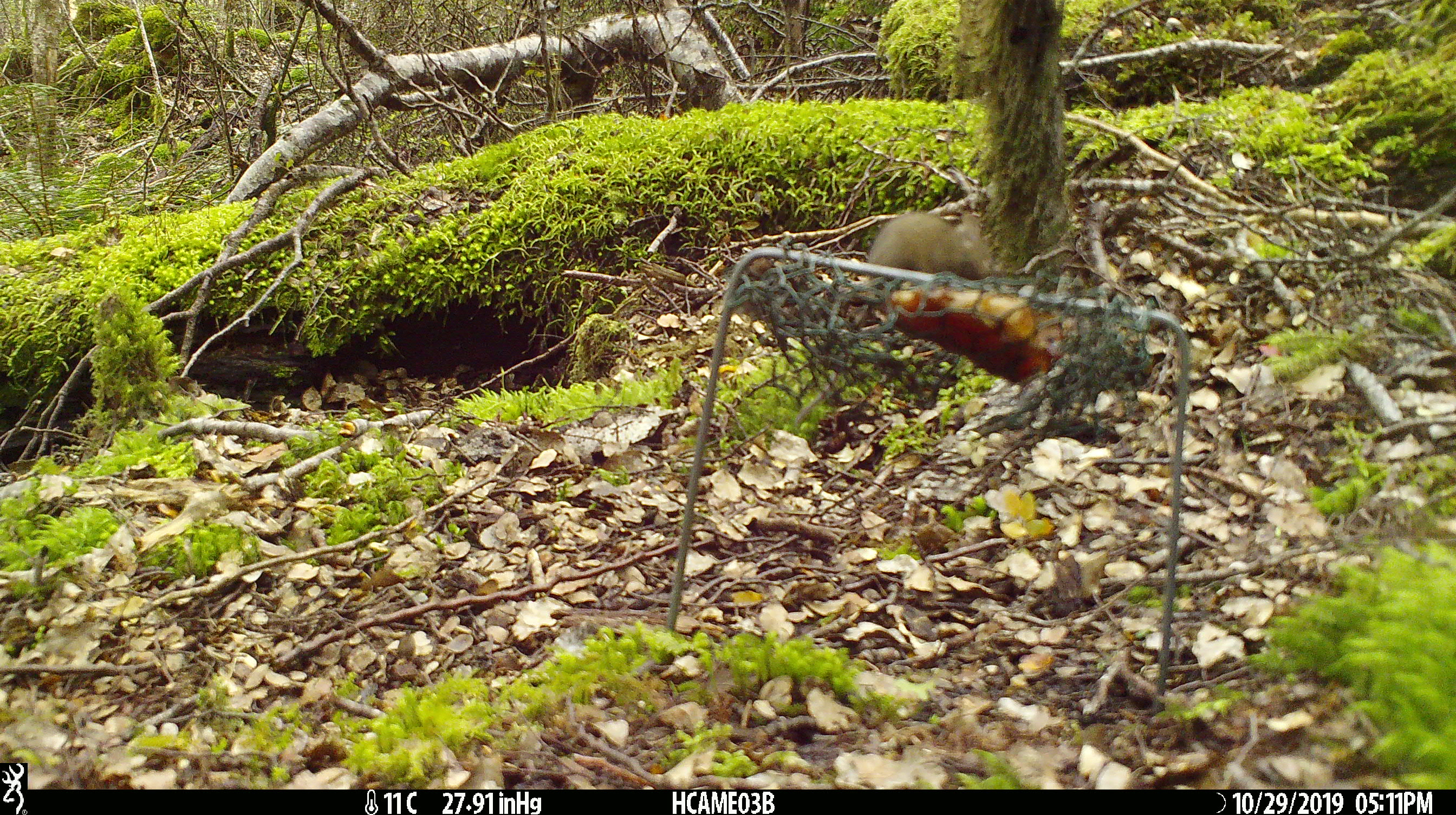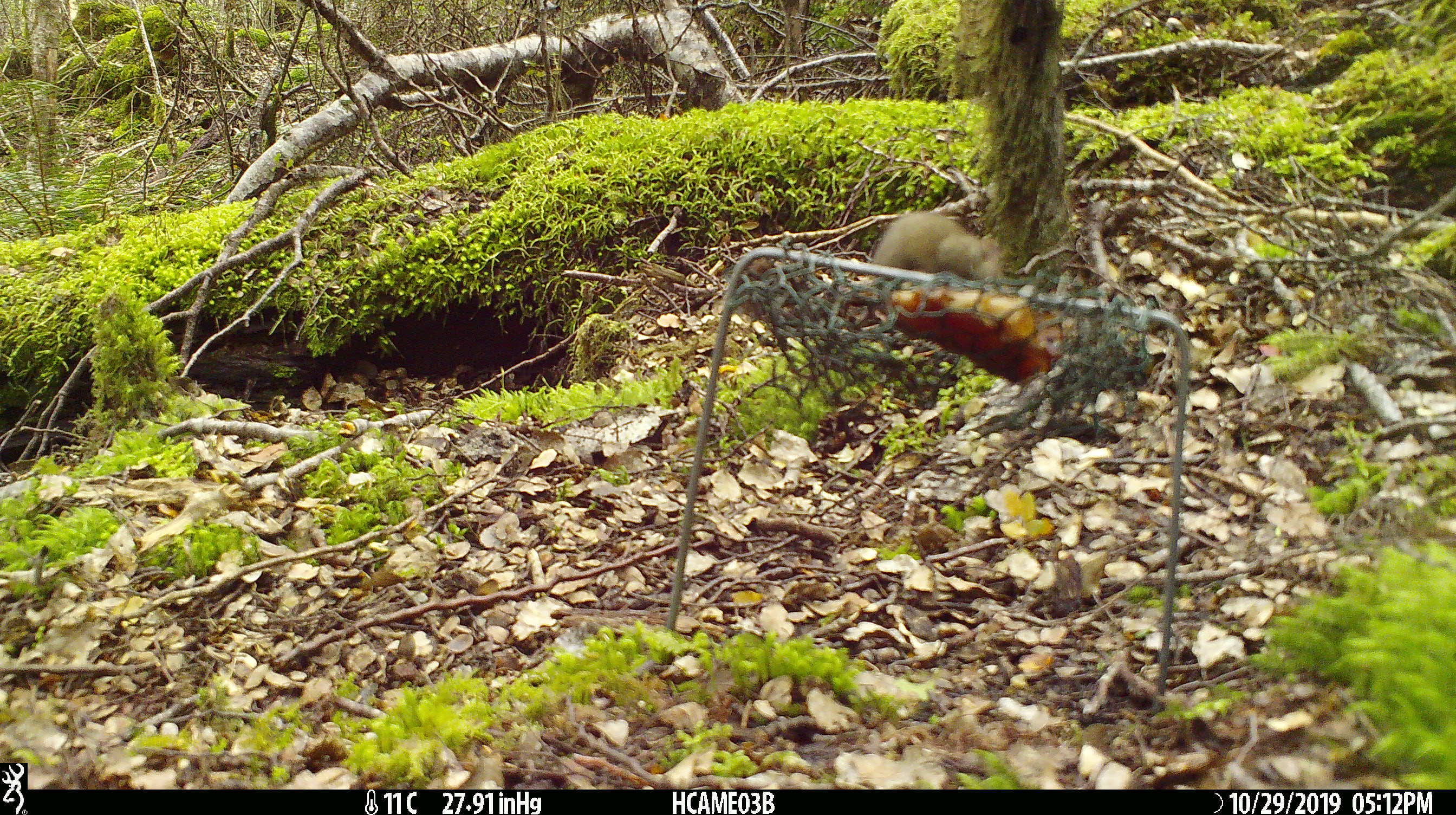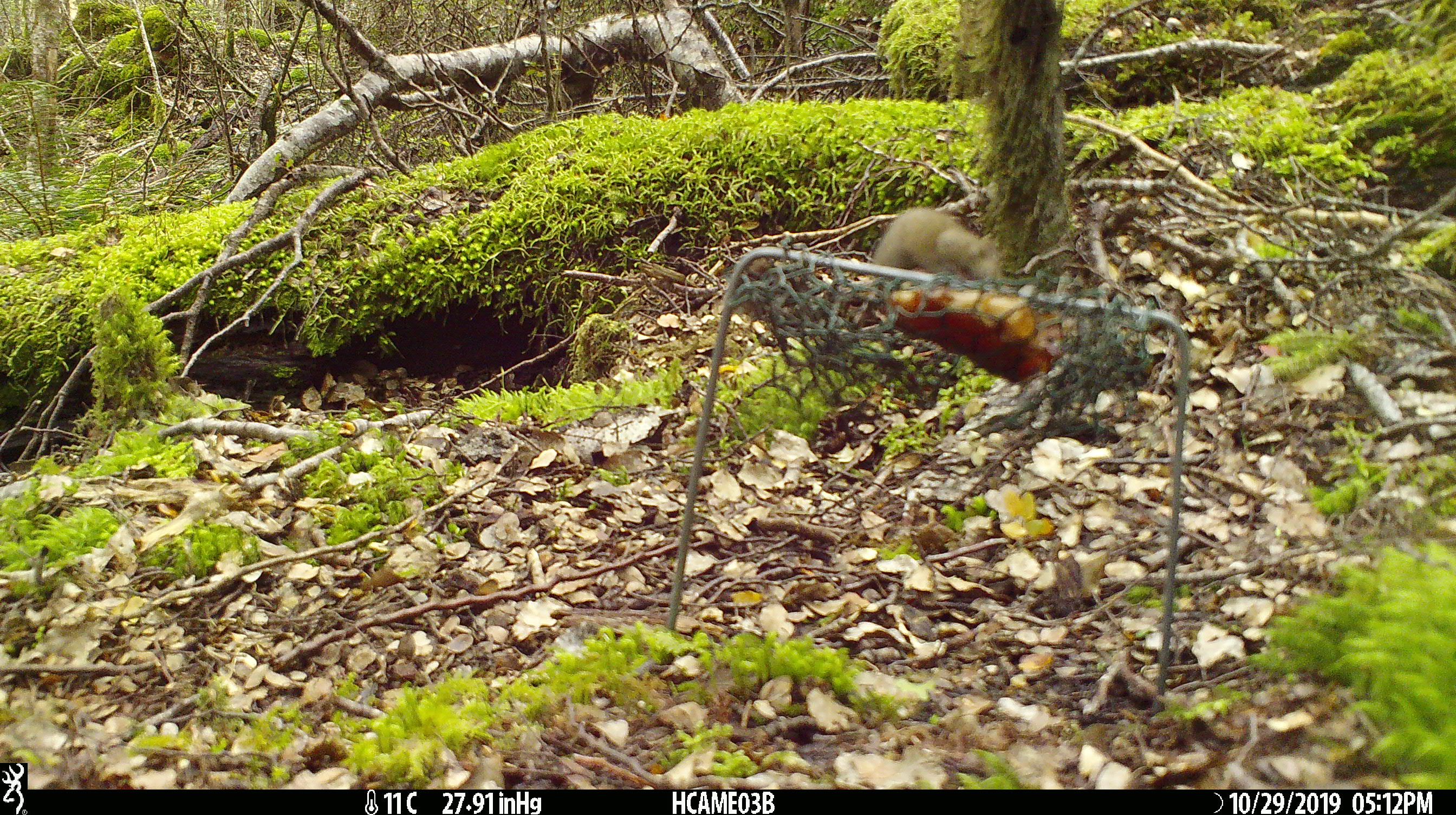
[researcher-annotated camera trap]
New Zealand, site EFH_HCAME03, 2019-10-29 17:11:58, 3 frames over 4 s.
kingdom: Animalia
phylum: Chordata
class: Mammalia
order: Rodentia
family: Muridae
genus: Mus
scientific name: Mus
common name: mouse